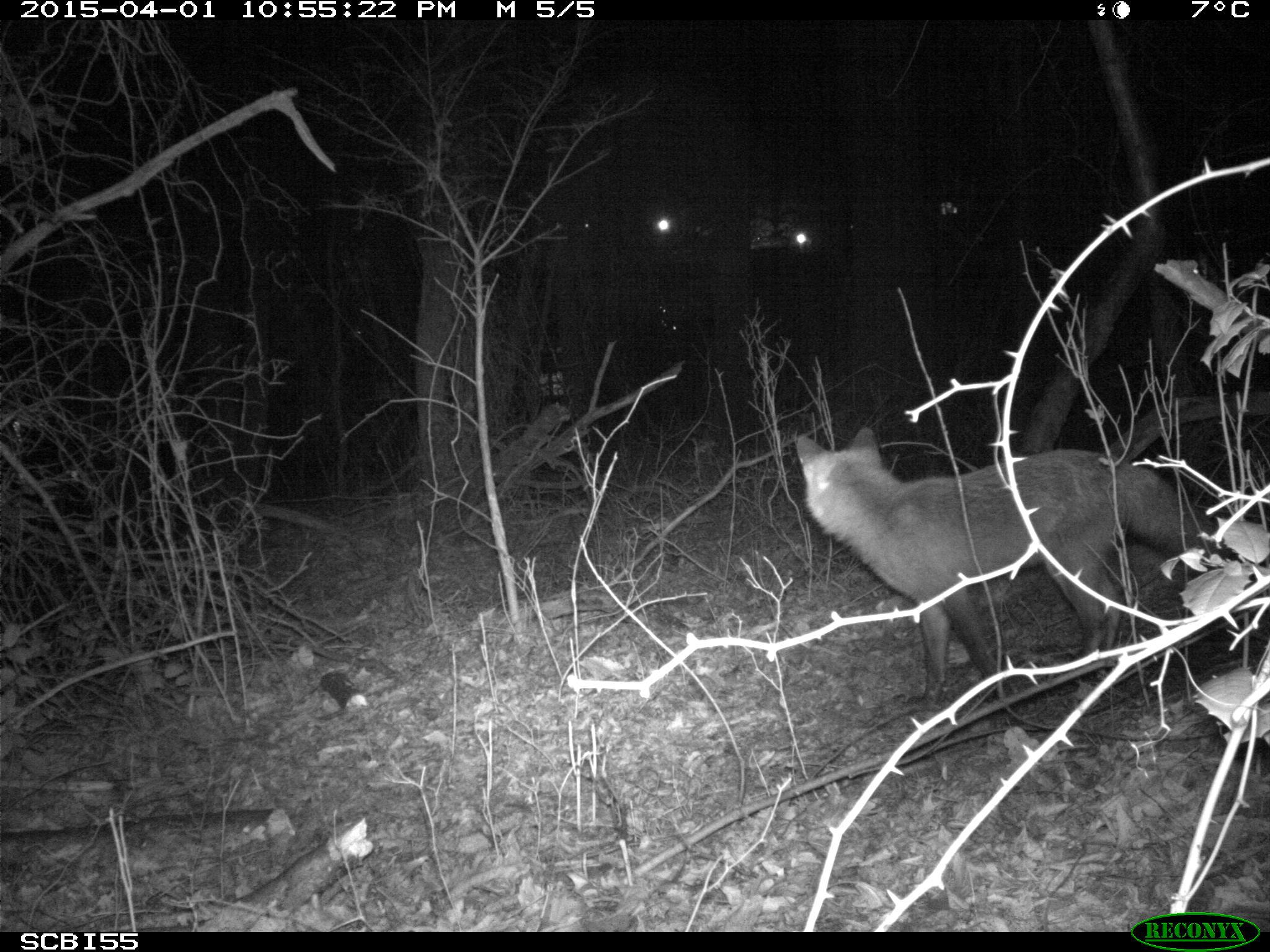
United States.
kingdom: Animalia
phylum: Chordata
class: Mammalia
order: Carnivora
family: Canidae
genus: Vulpes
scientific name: Vulpes vulpes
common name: red fox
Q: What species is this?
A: Red Fox (Vulpes vulpes).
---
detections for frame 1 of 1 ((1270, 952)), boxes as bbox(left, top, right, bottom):
Red Fox: bbox(778, 422, 1245, 699)